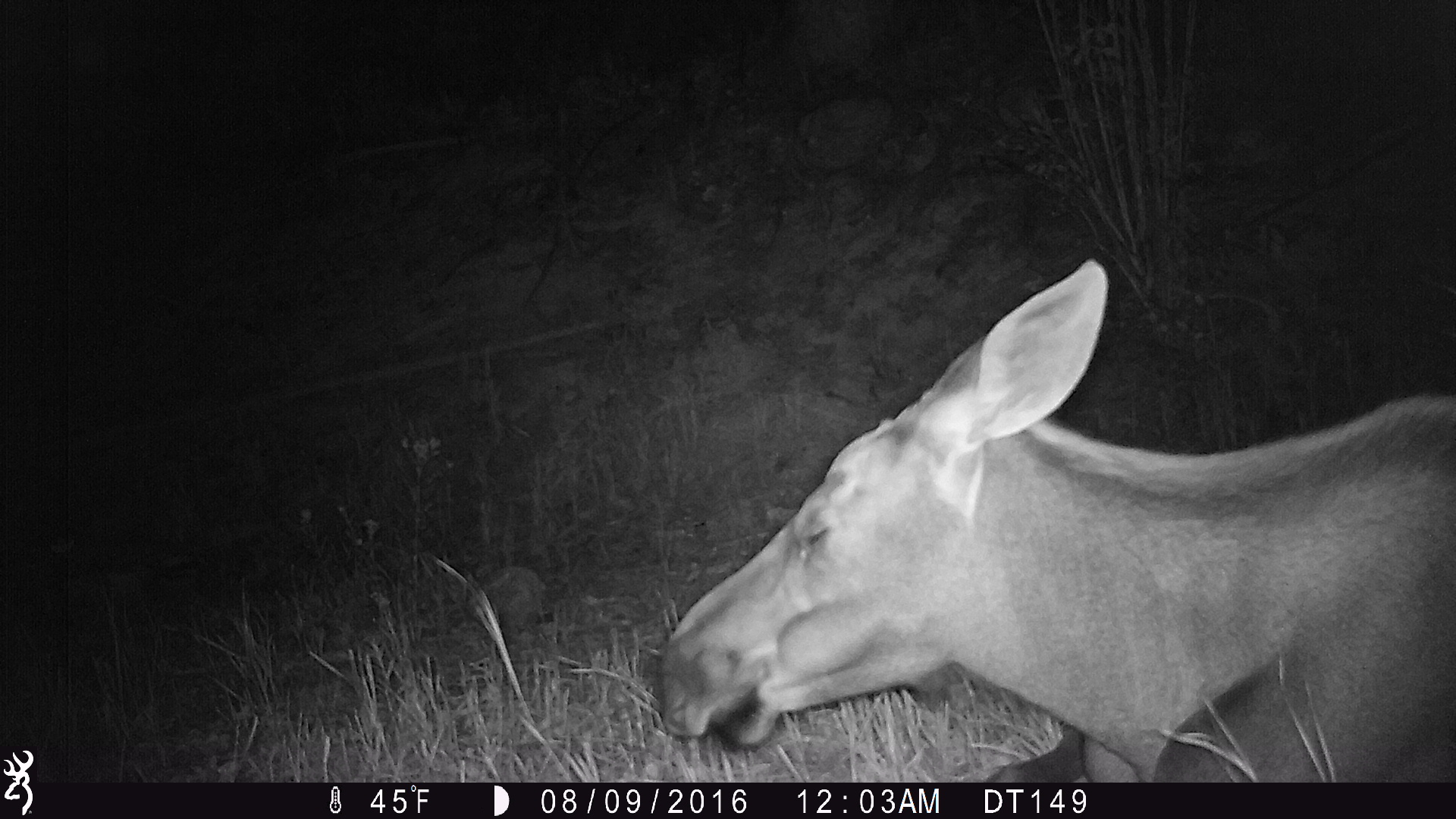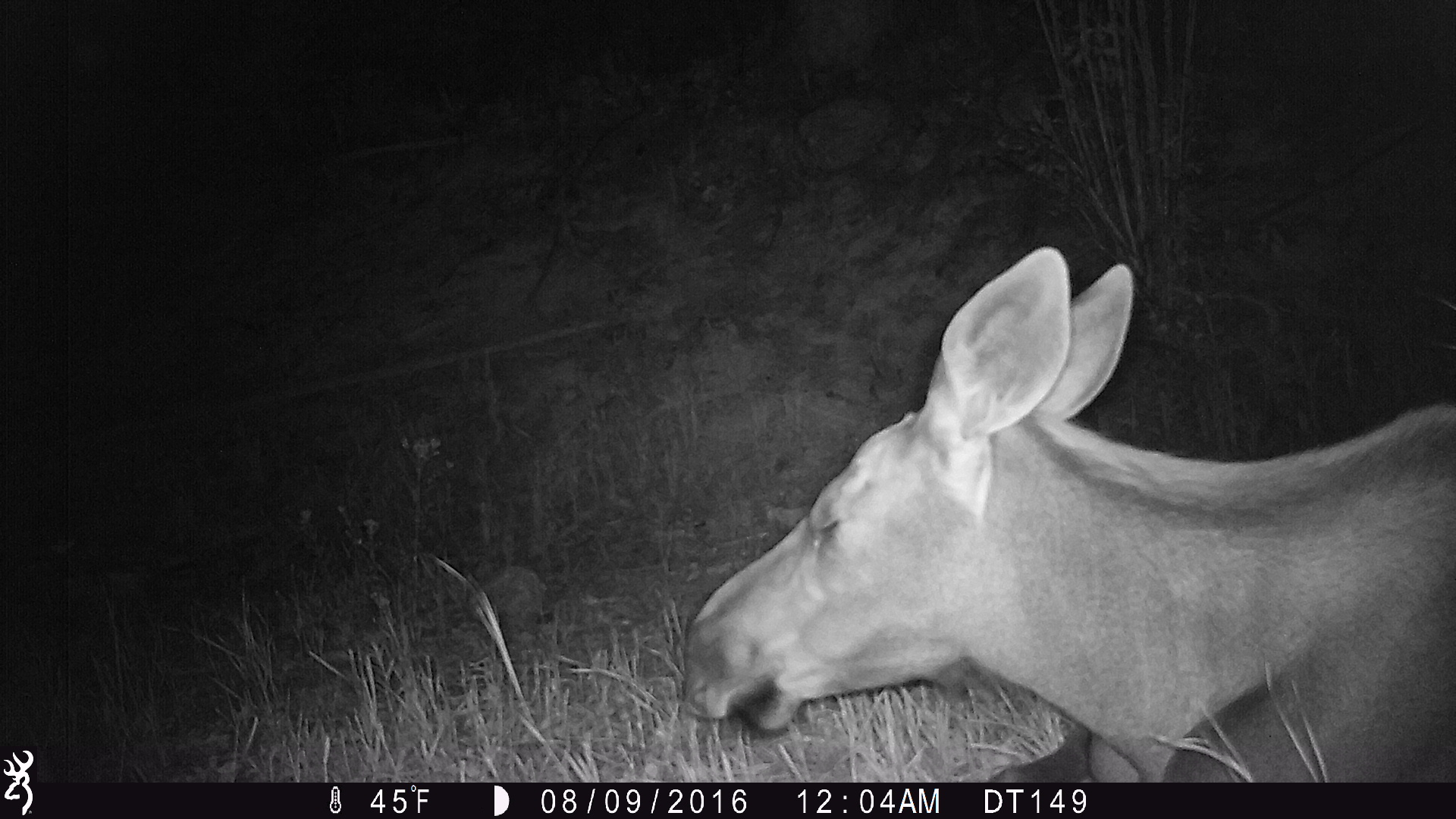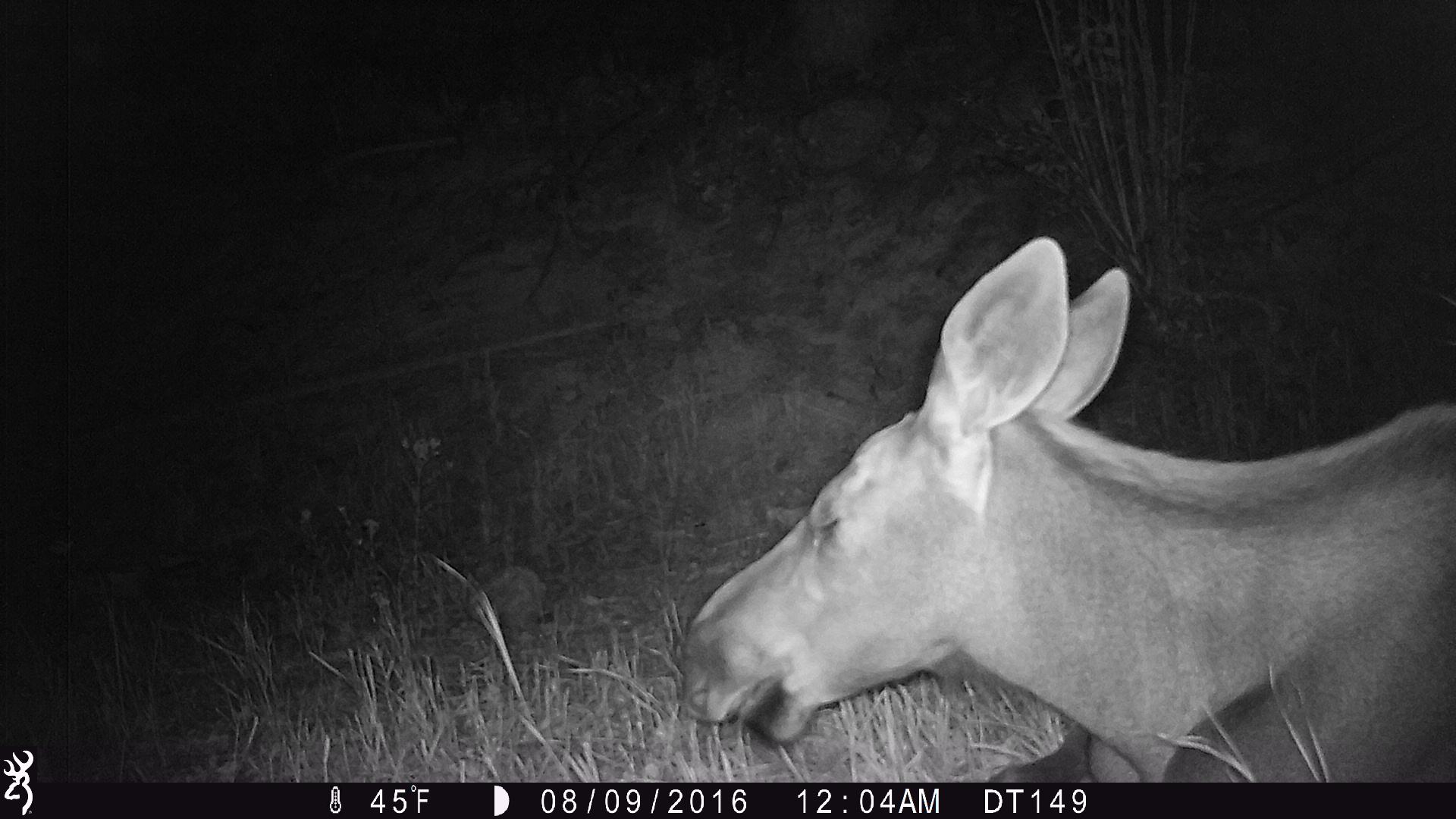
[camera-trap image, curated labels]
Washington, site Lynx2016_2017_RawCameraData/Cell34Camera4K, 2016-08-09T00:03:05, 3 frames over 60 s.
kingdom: Animalia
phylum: Chordata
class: Mammalia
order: Artiodactyla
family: Cervidae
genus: Alces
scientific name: Alces alces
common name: moose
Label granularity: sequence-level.